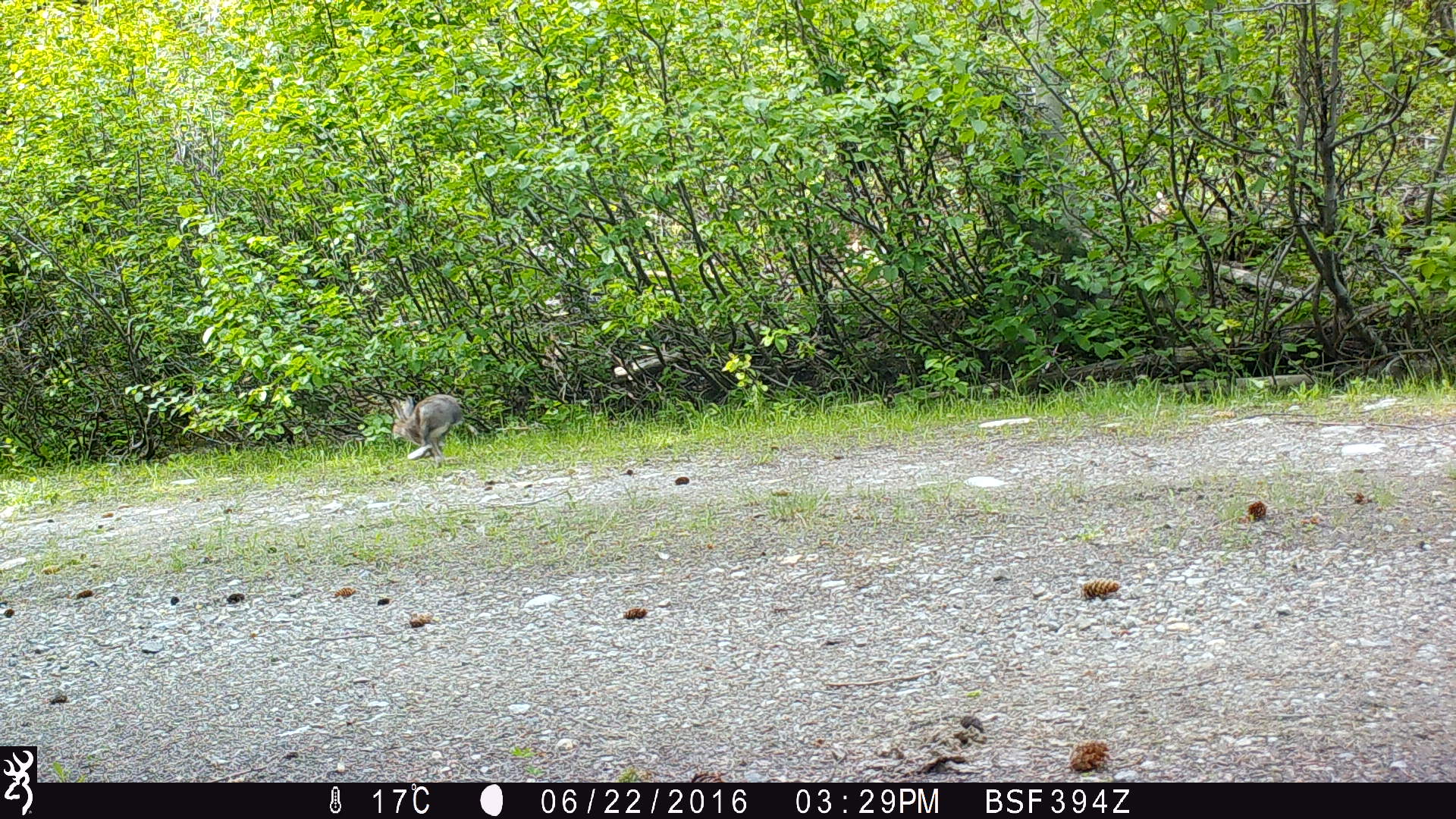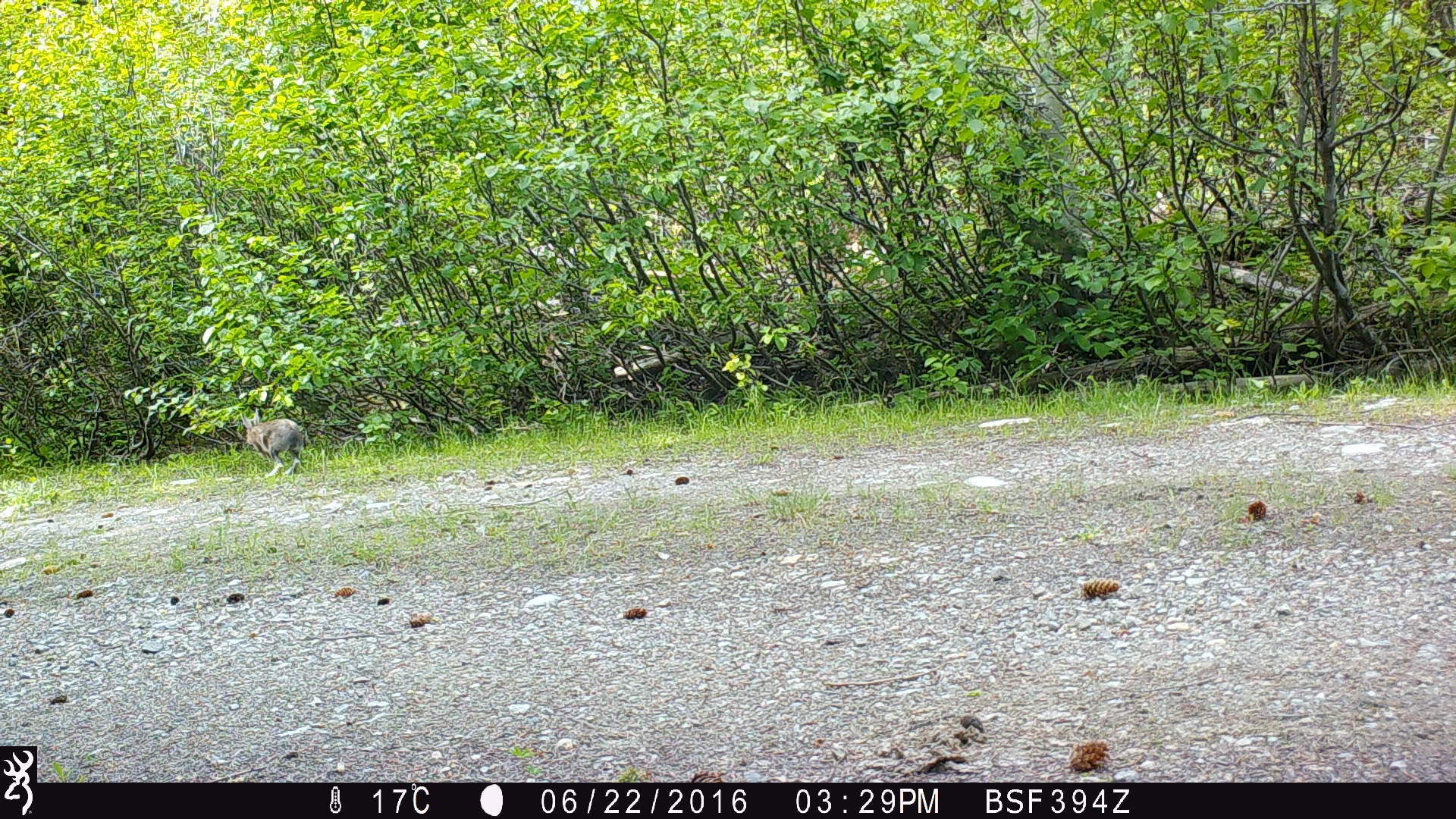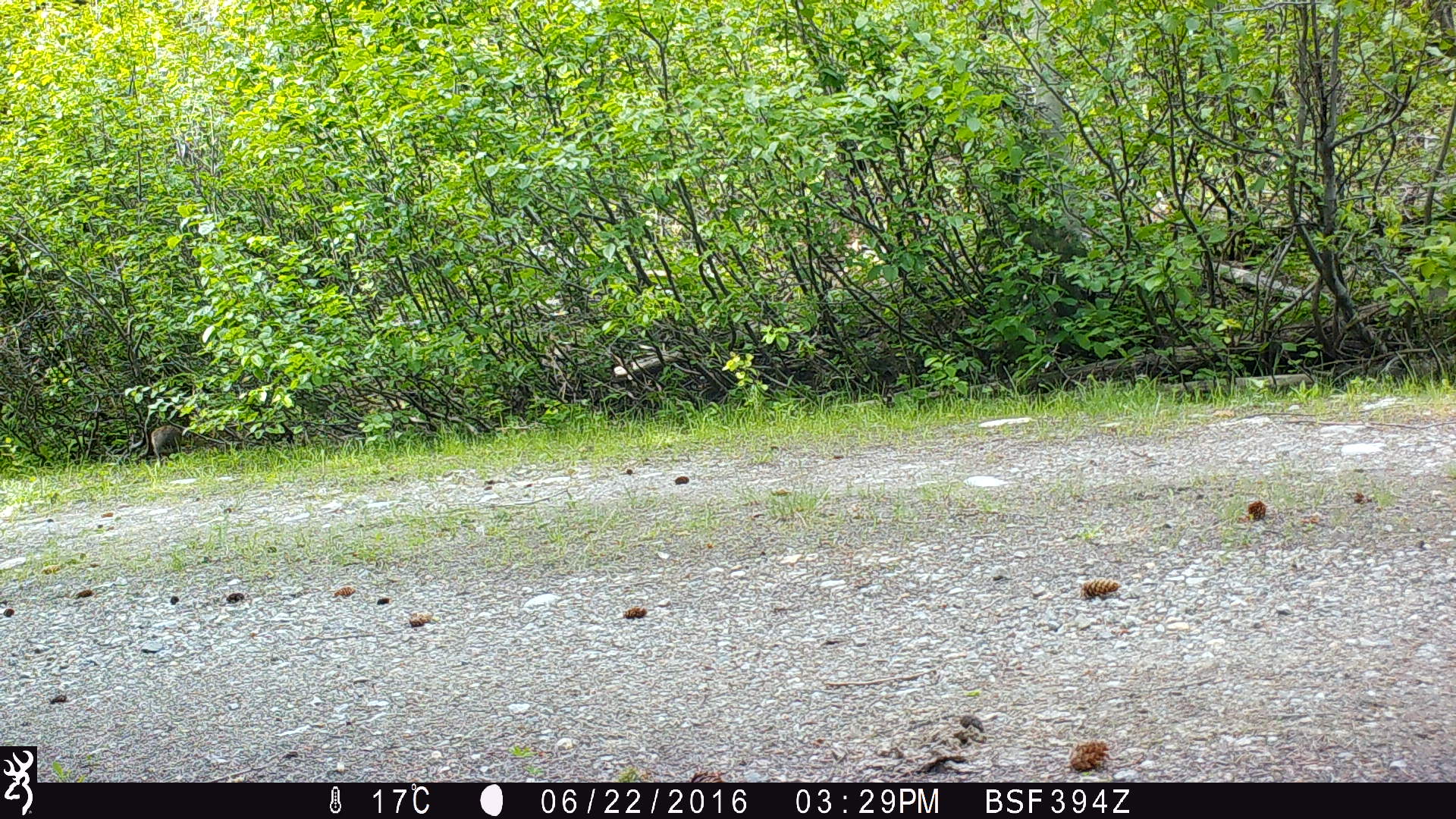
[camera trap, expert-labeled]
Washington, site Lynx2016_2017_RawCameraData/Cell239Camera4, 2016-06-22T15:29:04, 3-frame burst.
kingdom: Animalia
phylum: Chordata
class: Mammalia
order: Lagomorpha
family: Leporidae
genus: Lepus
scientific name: Lepus americanus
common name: snowshoe hare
Lepus americanus (snowshoe hare). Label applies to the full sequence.